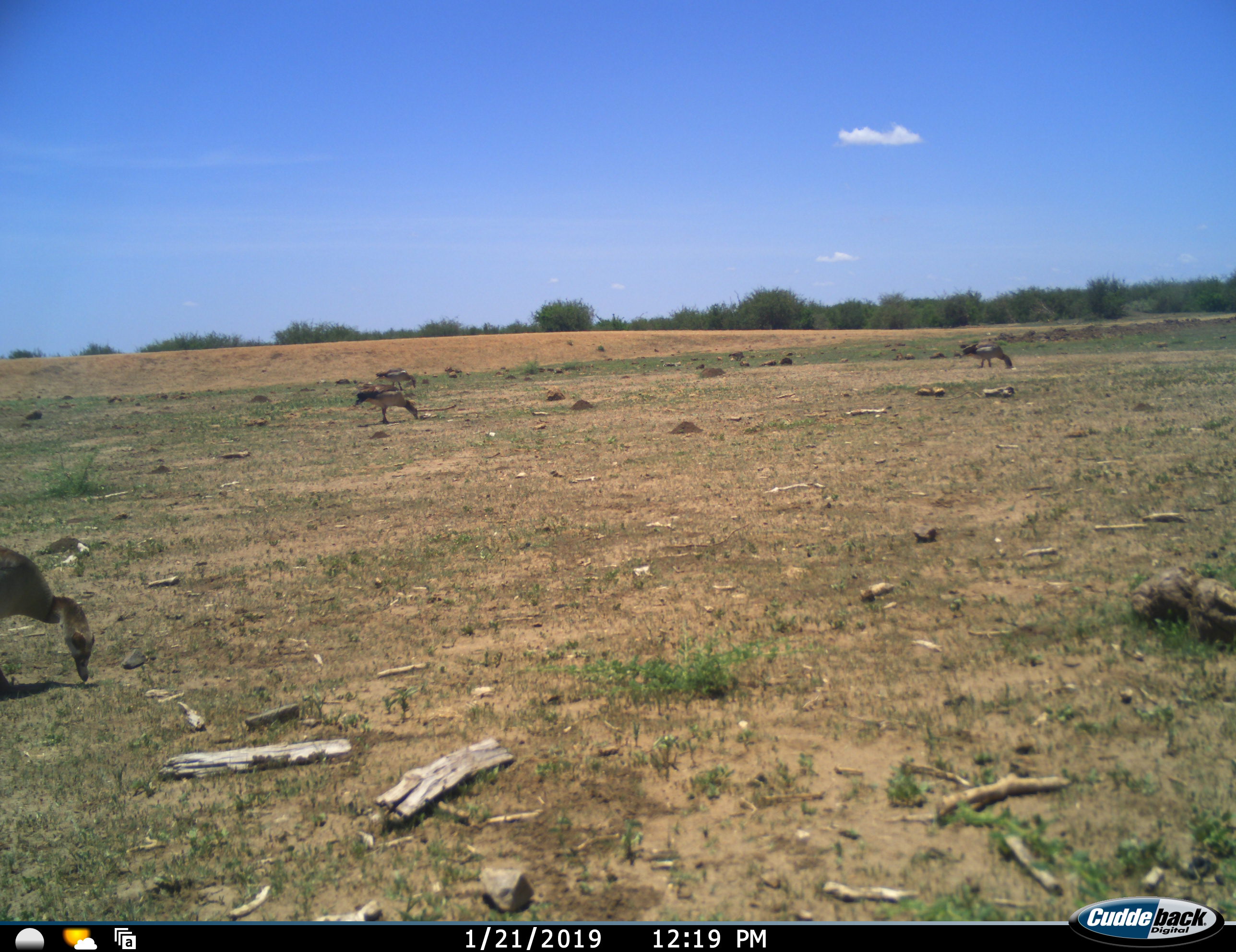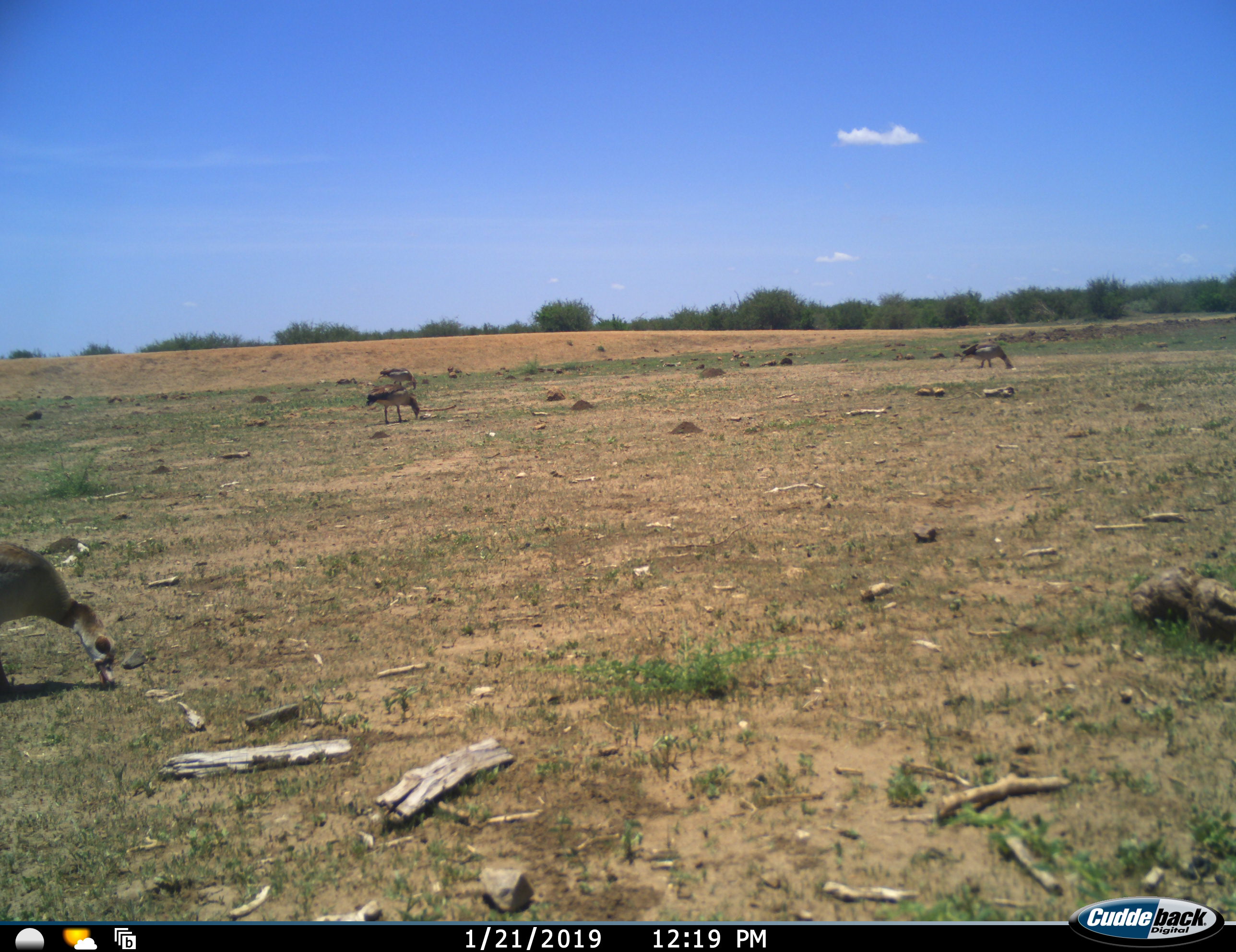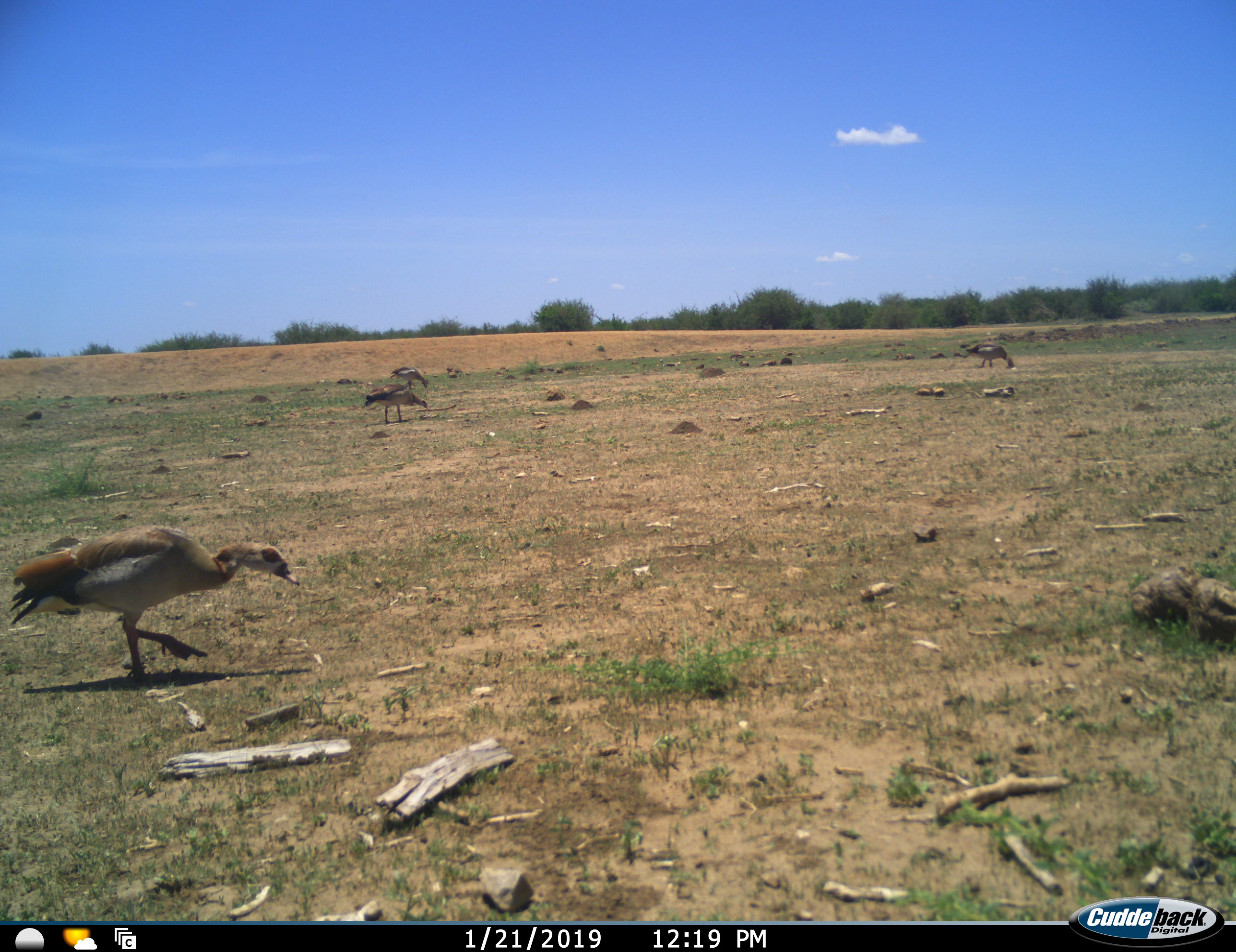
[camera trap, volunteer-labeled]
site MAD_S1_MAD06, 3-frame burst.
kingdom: Animalia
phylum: Chordata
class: Aves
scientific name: Aves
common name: bird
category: birdother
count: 4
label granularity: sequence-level